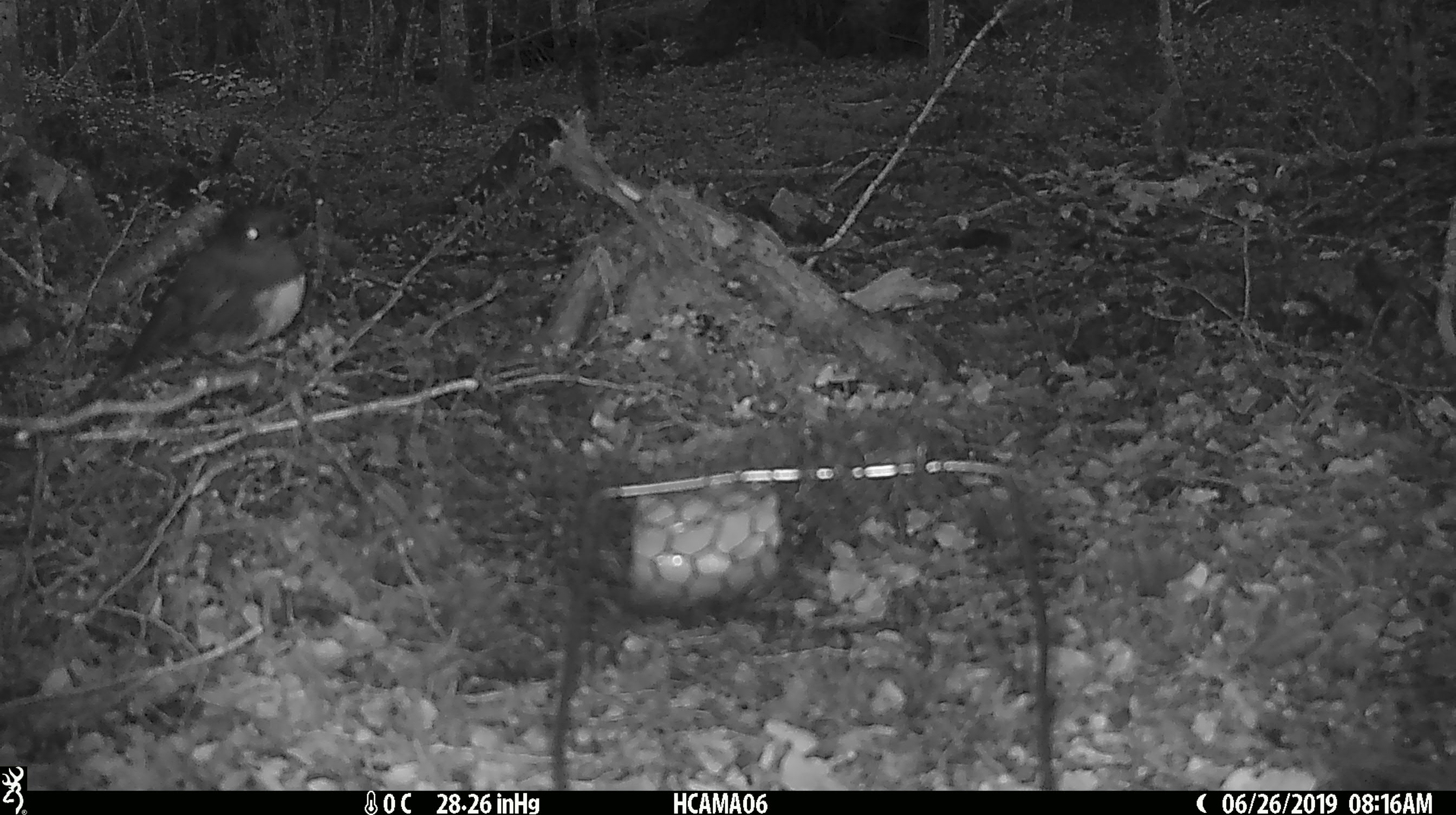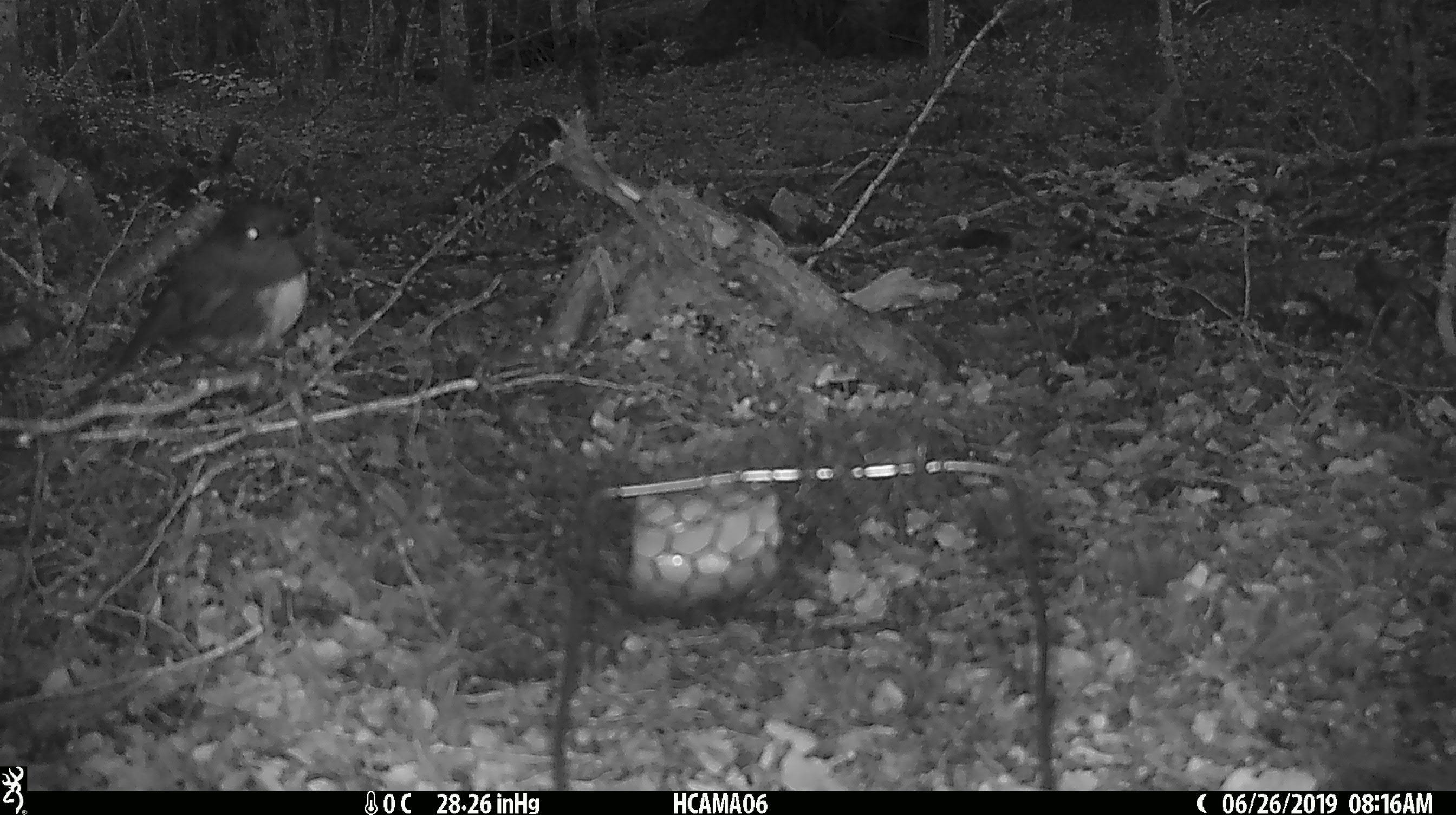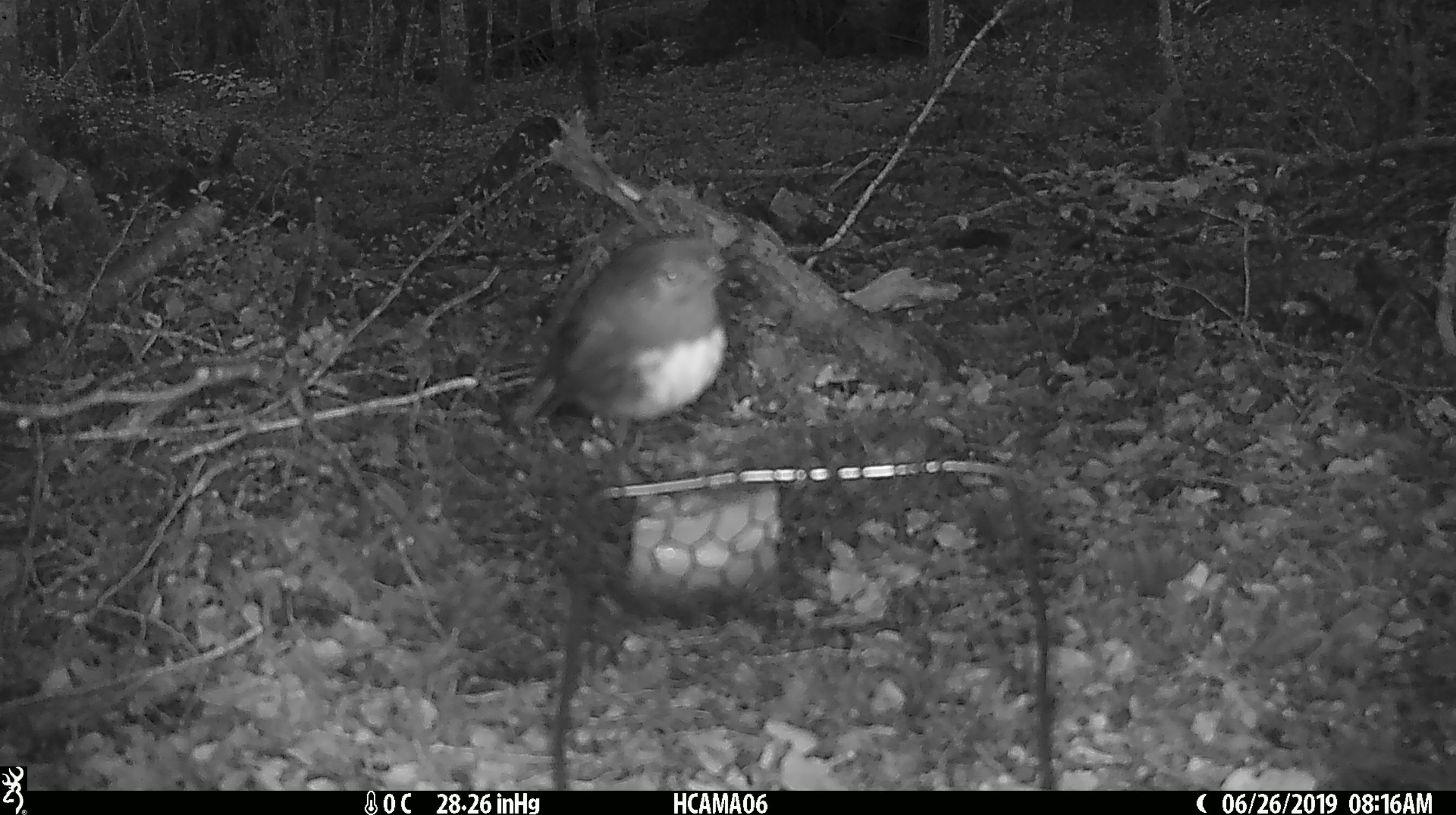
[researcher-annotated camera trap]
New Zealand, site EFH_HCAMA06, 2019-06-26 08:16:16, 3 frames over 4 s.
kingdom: Animalia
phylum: Chordata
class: Aves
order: Passeriformes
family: Petroicidae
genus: Petroica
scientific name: Petroica australis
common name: new zealand robin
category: robin